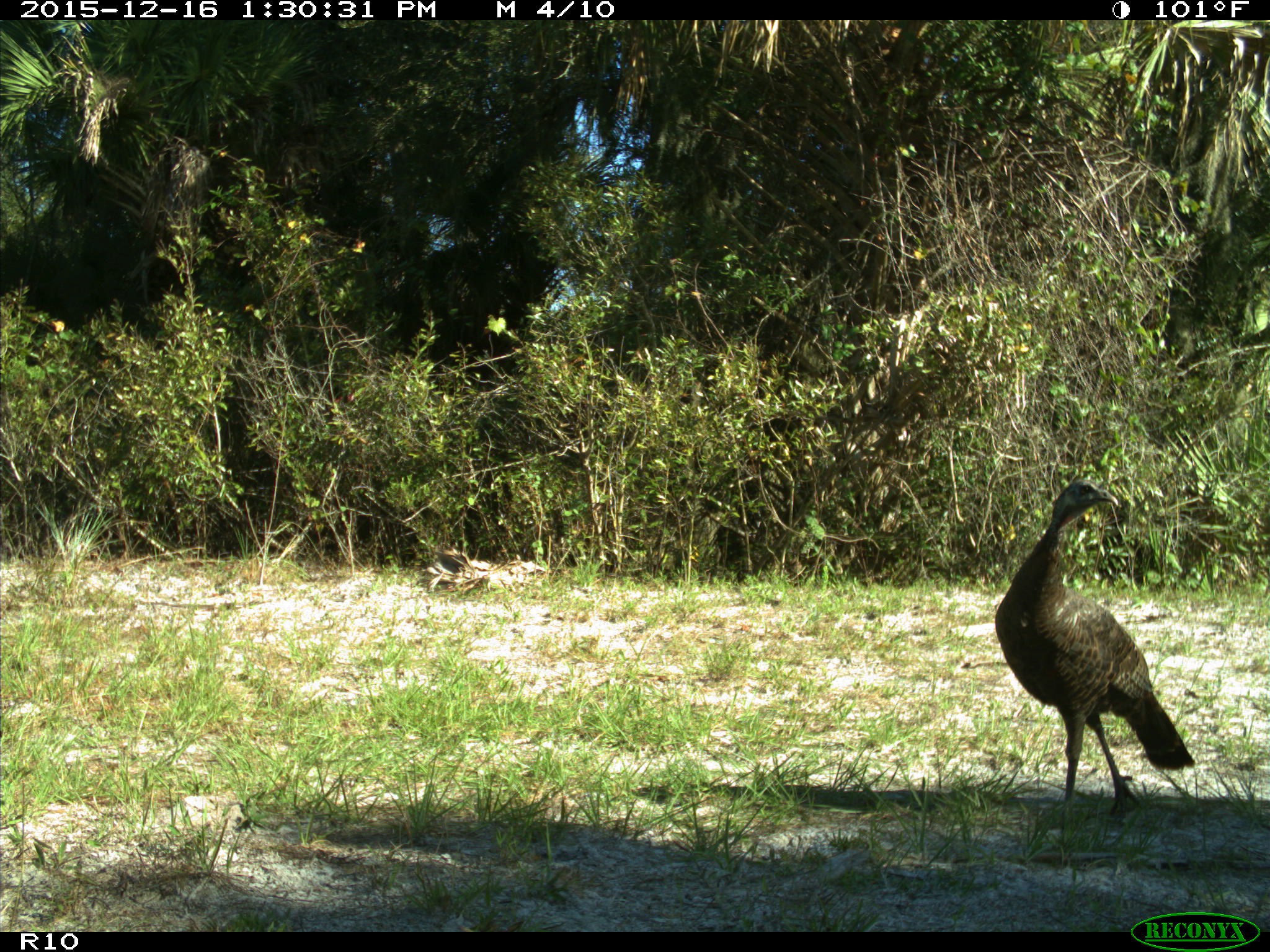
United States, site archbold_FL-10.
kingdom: Animalia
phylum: Chordata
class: Aves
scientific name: Aves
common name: birds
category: unidentified bird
Unidentified bird (birds) (Aves).